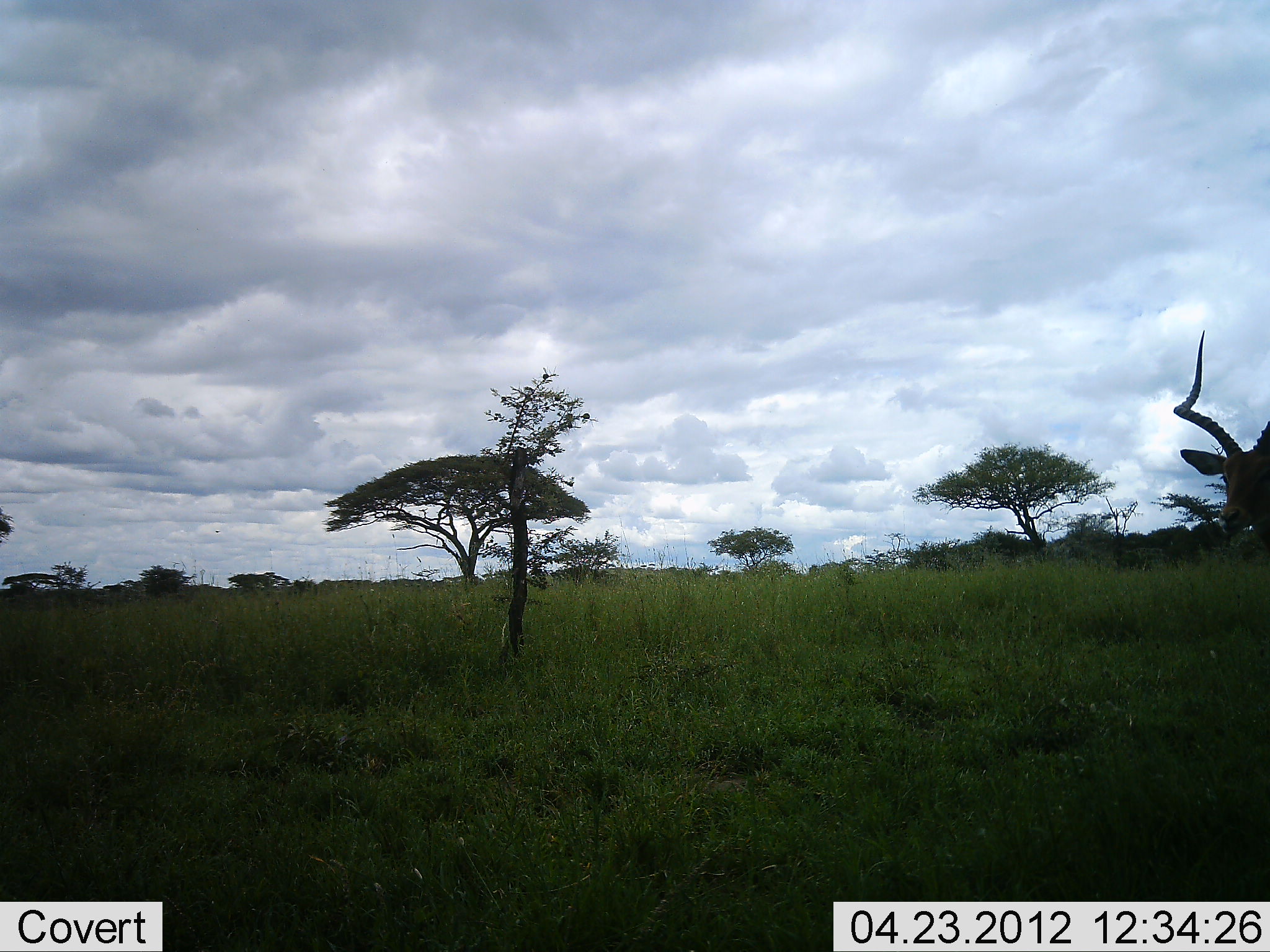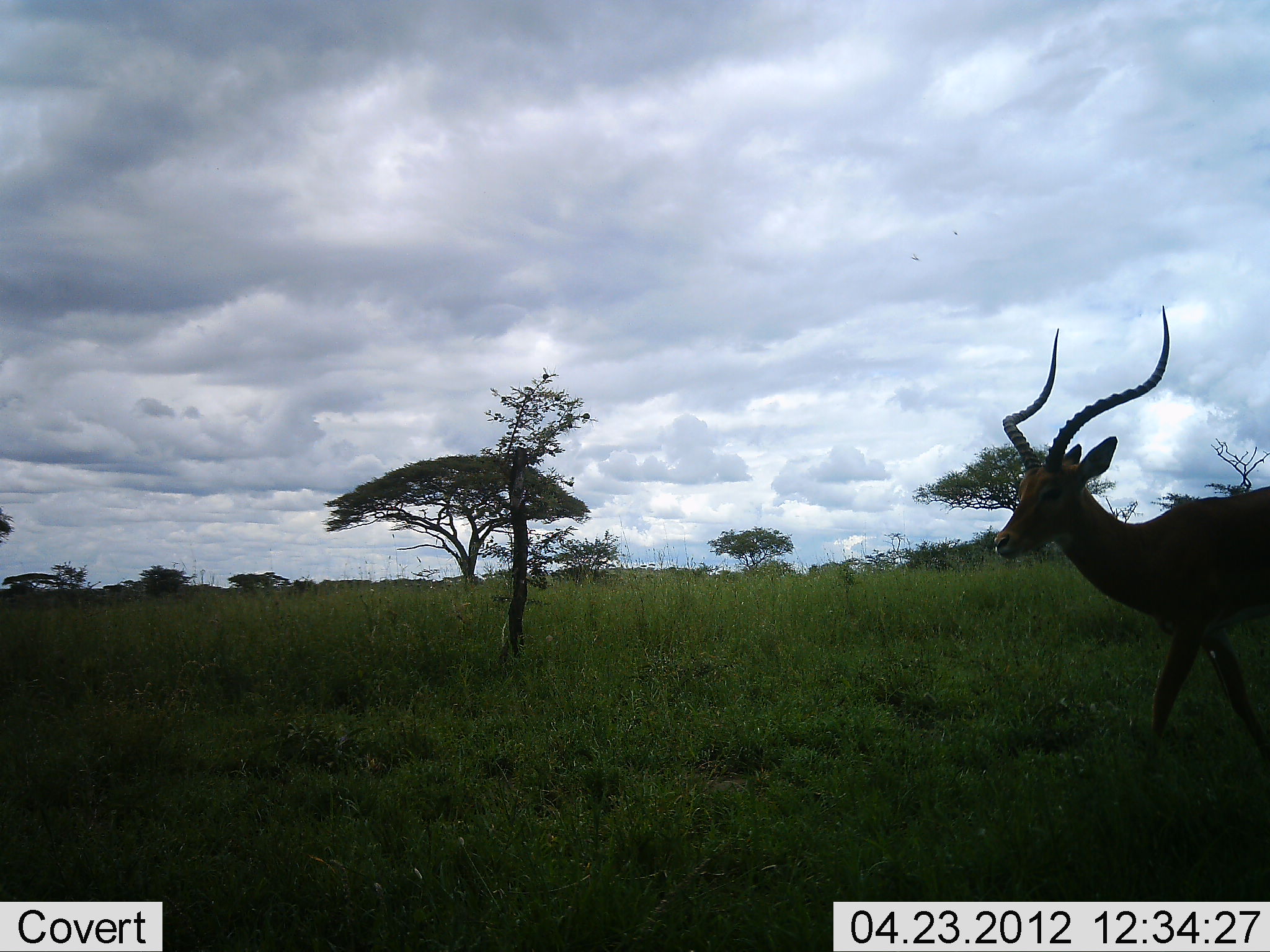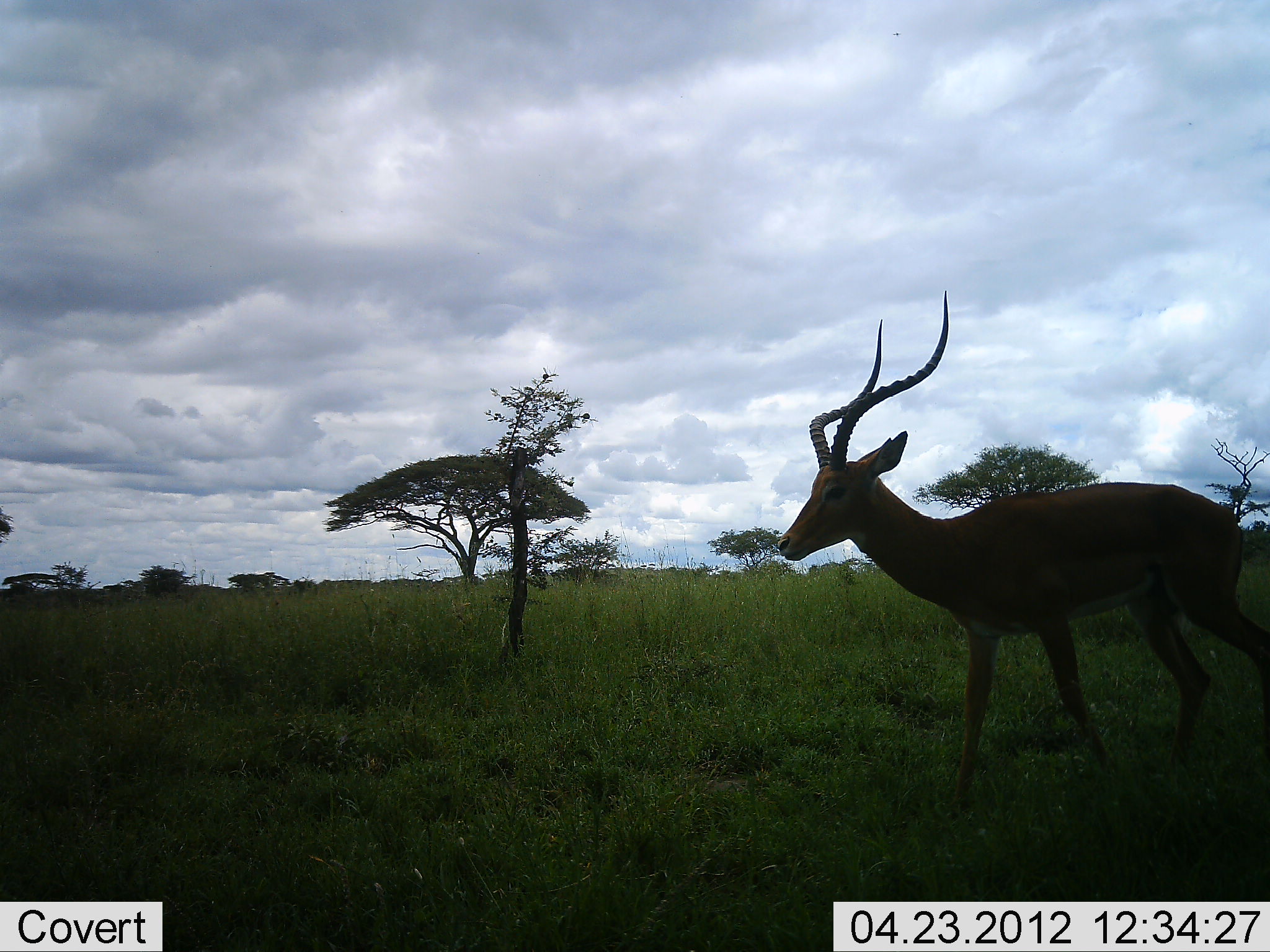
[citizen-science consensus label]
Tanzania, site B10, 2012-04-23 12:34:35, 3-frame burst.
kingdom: Animalia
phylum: Chordata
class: Mammalia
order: Artiodactyla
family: Bovidae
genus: Aepyceros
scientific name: Aepyceros melampus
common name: impala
Impala (Aepyceros melampus), count 1. Behavior (volunteer vote fractions): standing 0%, resting 0%, moving 100%, interacting 0%. Young present (vote fraction): 0%. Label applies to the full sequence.